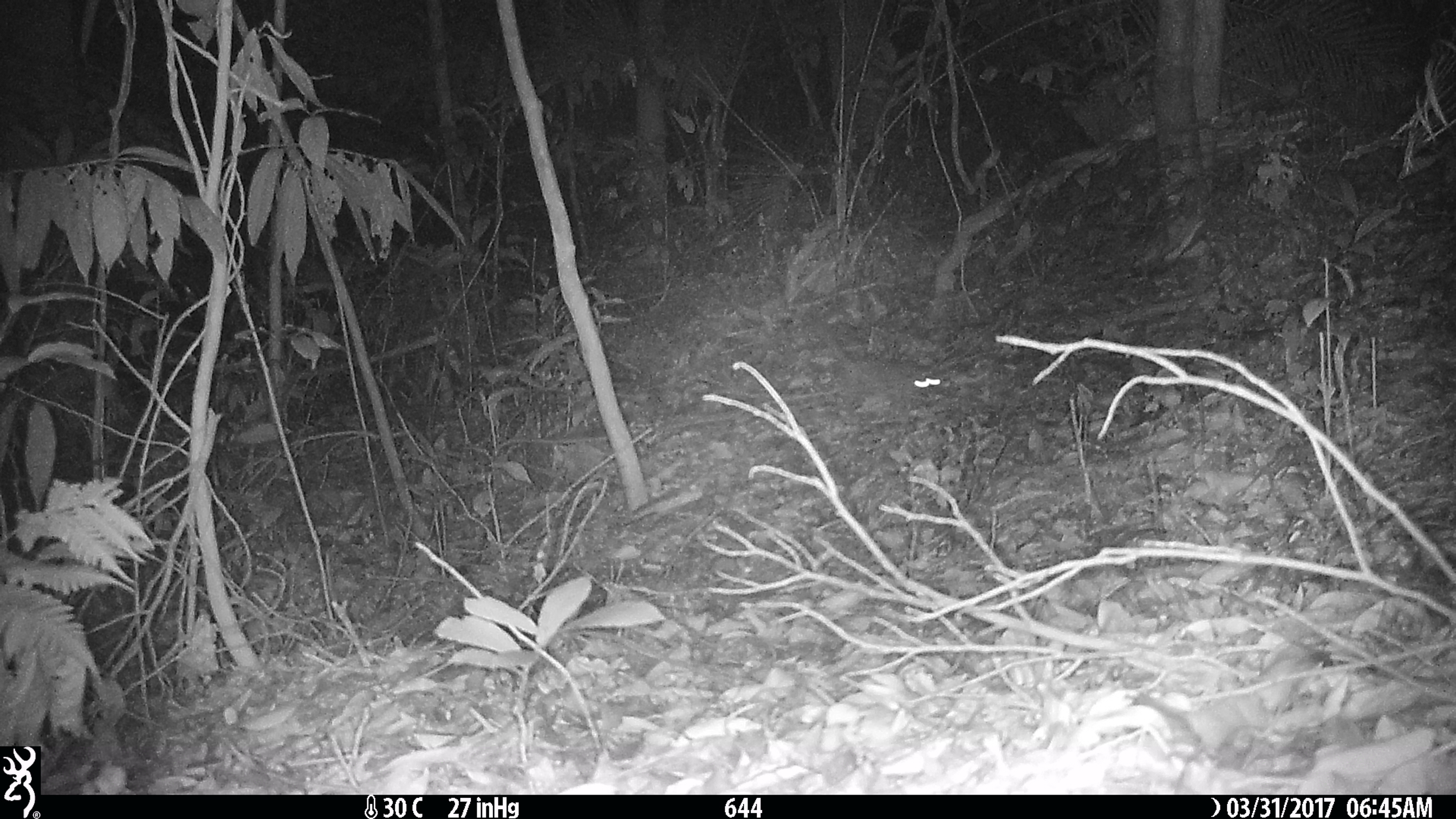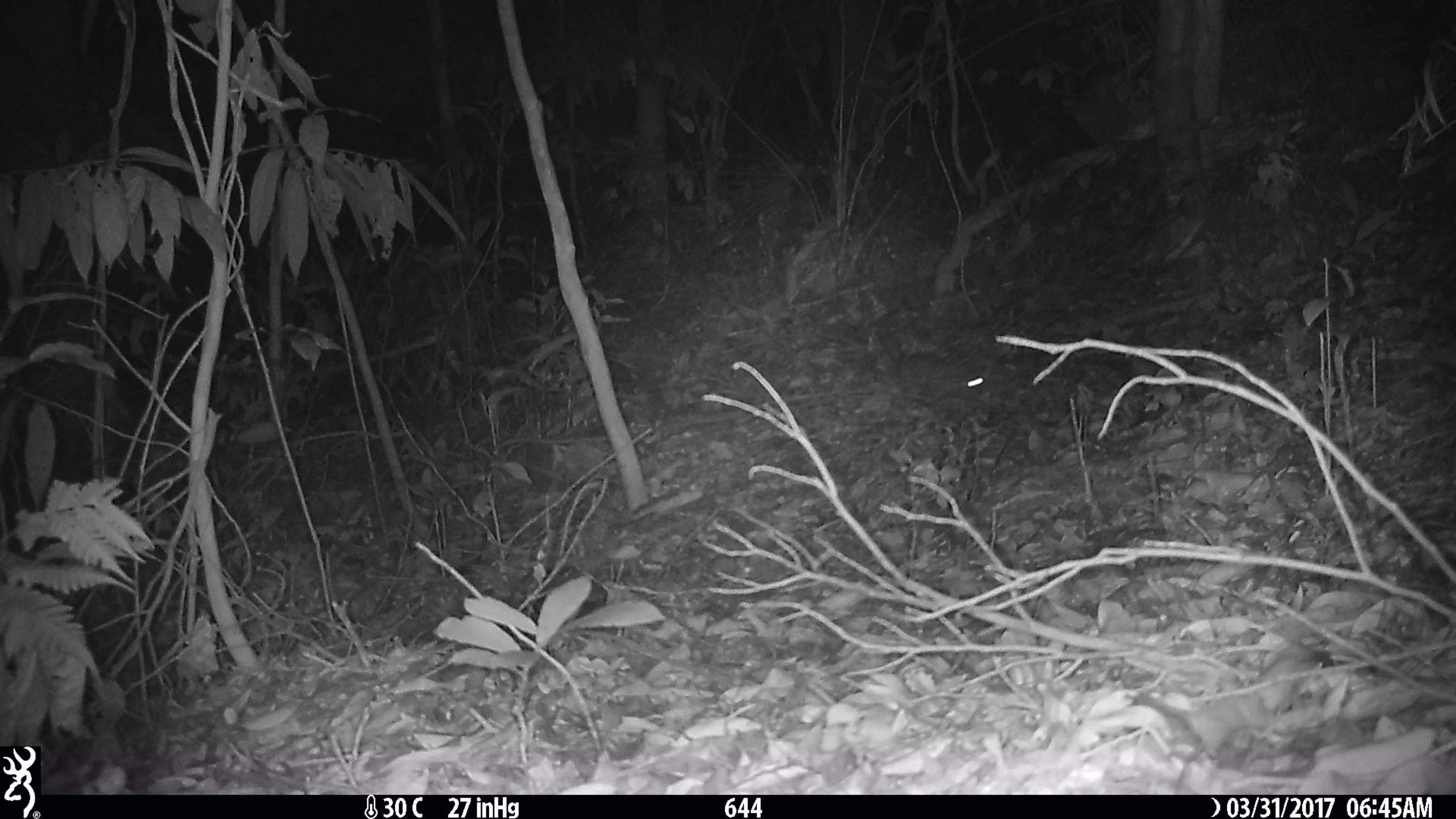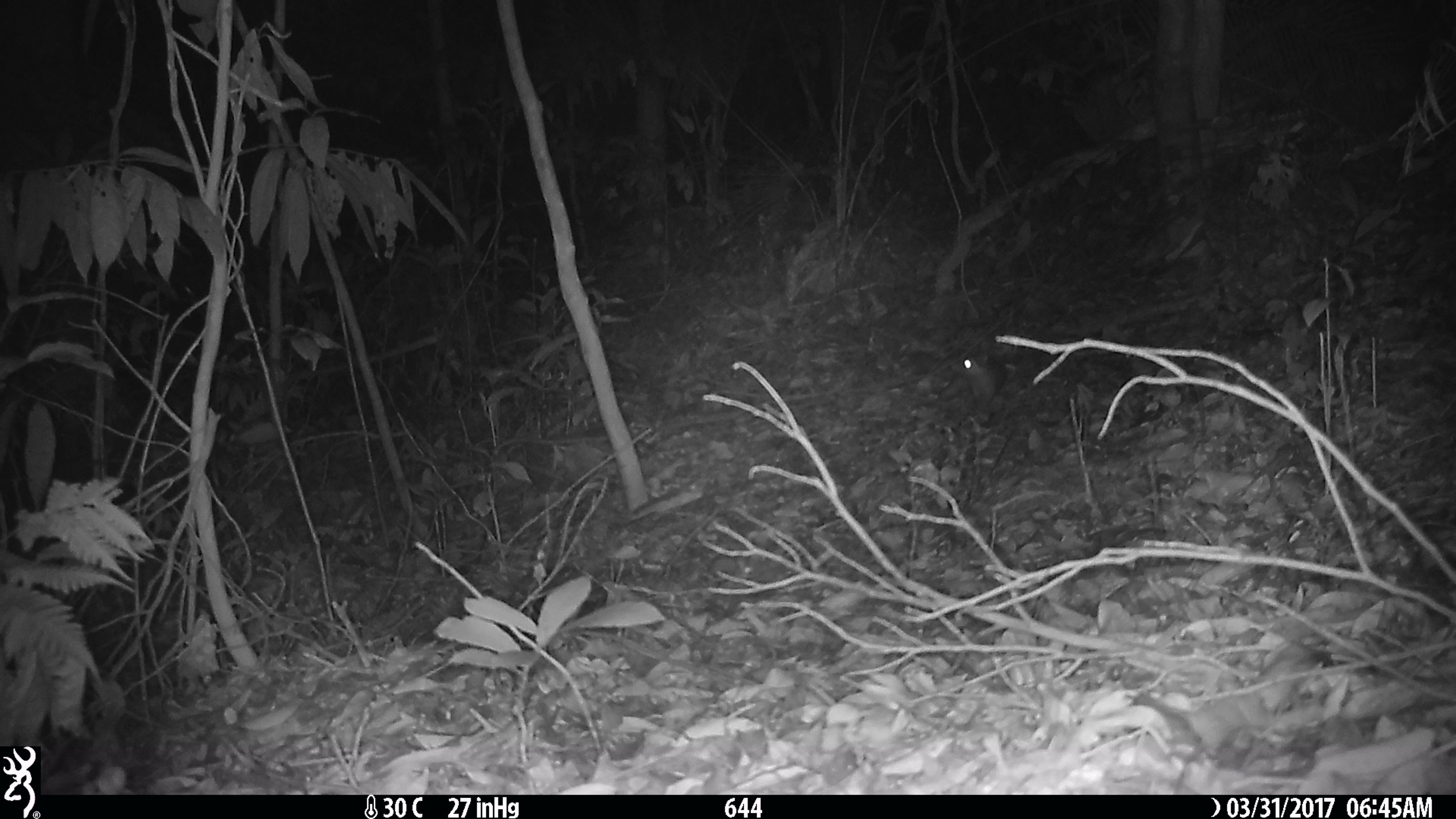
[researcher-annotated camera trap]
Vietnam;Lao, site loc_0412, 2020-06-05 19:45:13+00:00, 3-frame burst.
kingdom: Animalia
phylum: Chordata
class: Mammalia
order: Carnivora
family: Mustelidae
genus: Melogale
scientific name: Melogale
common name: ferret badger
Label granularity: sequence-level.